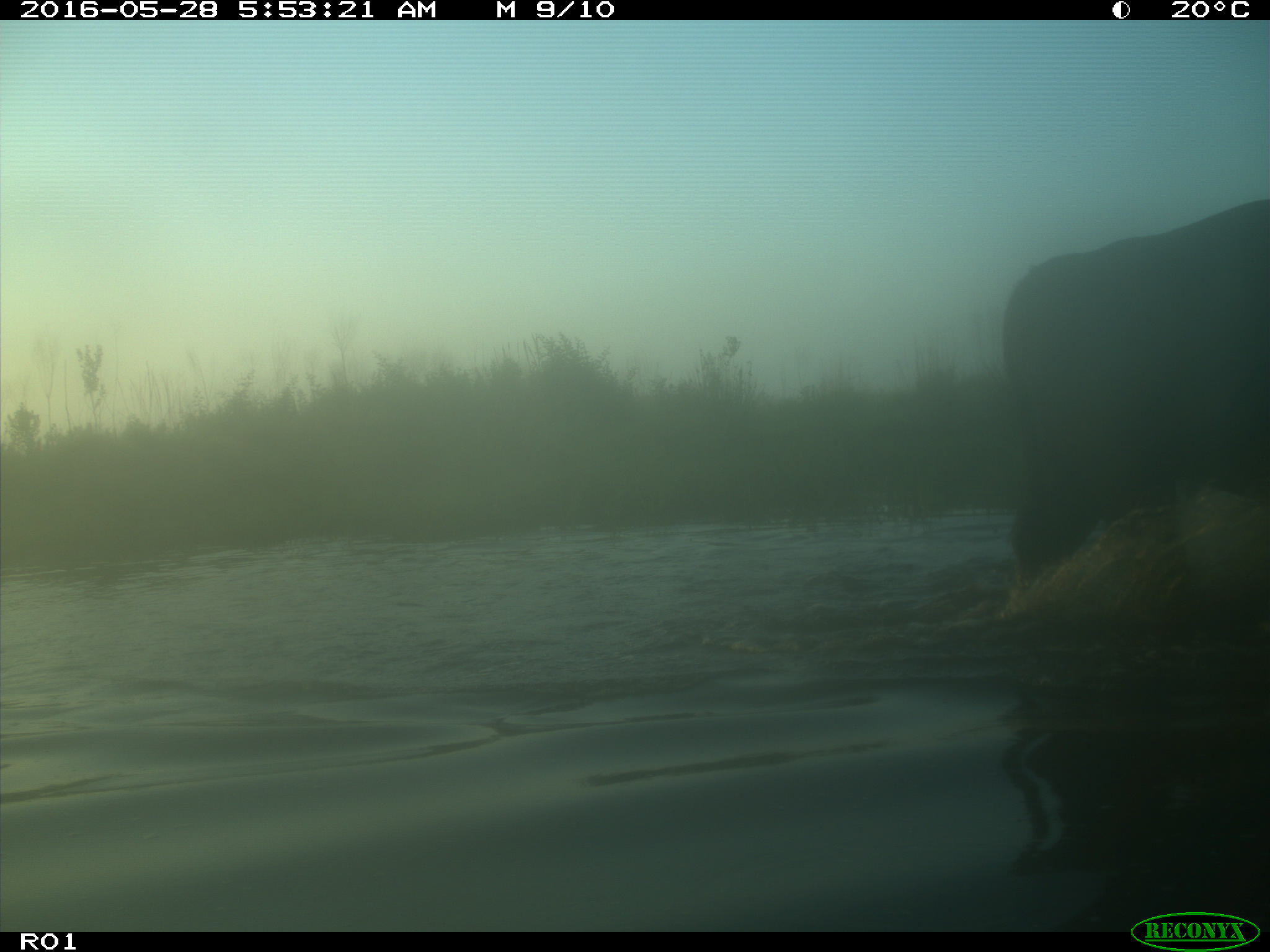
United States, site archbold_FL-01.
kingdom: Animalia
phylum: Chordata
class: Mammalia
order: Artiodactyla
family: Bovidae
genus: Bos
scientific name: Bos taurus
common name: domestic cow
Bos taurus (domestic cow).